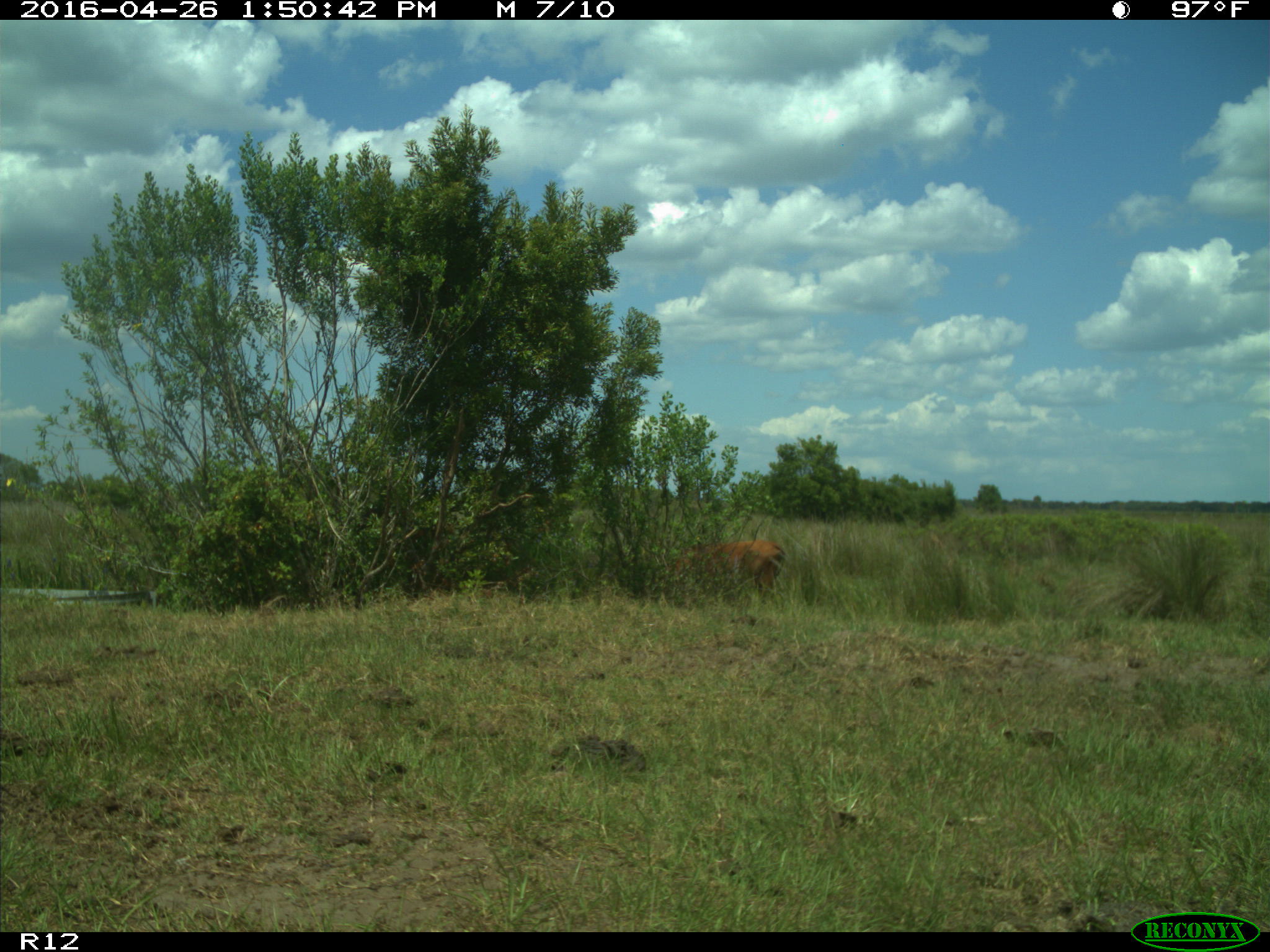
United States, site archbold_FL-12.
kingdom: Animalia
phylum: Chordata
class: Mammalia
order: Artiodactyla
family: Bovidae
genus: Bos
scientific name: Bos taurus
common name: domestic cow